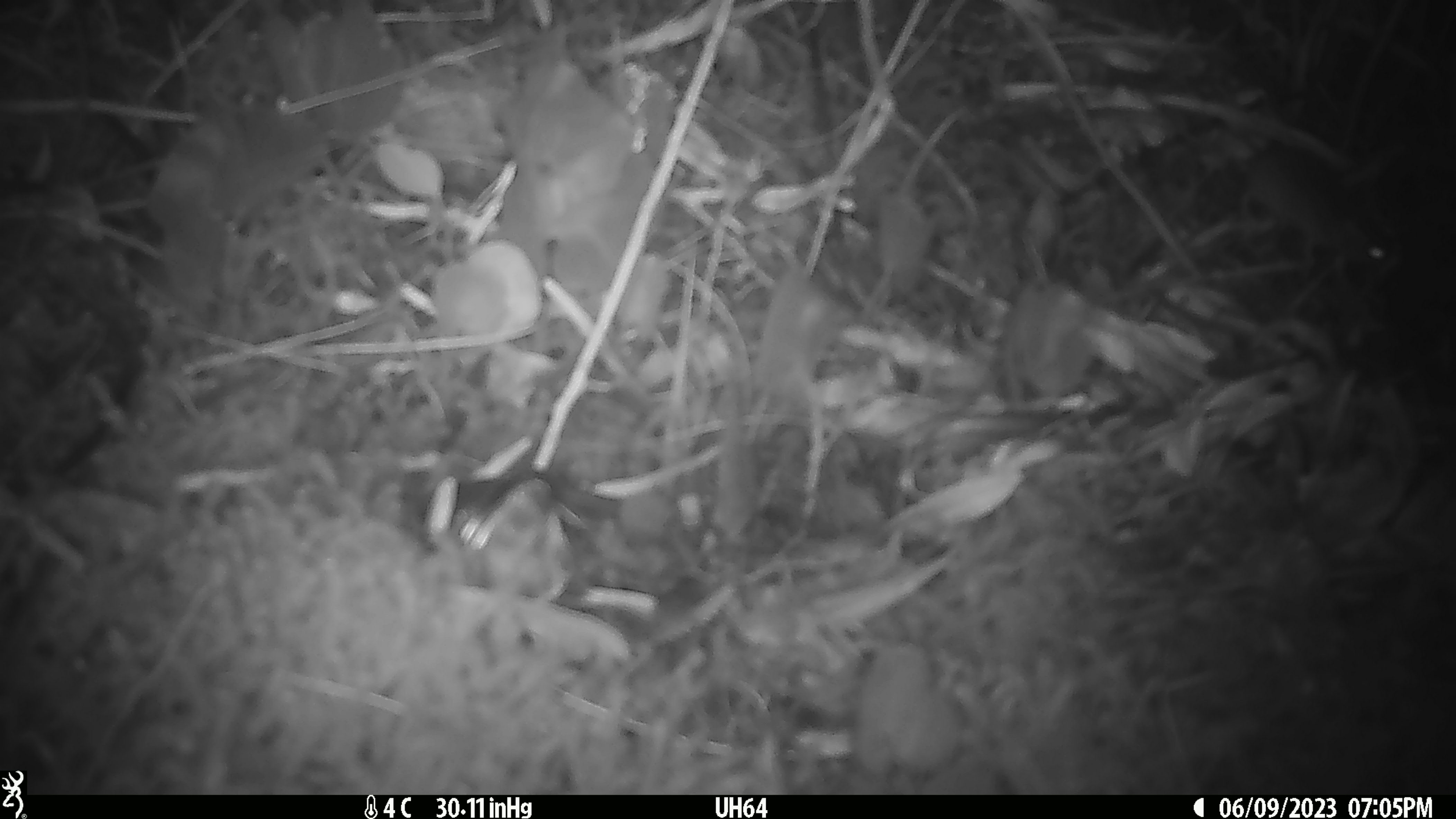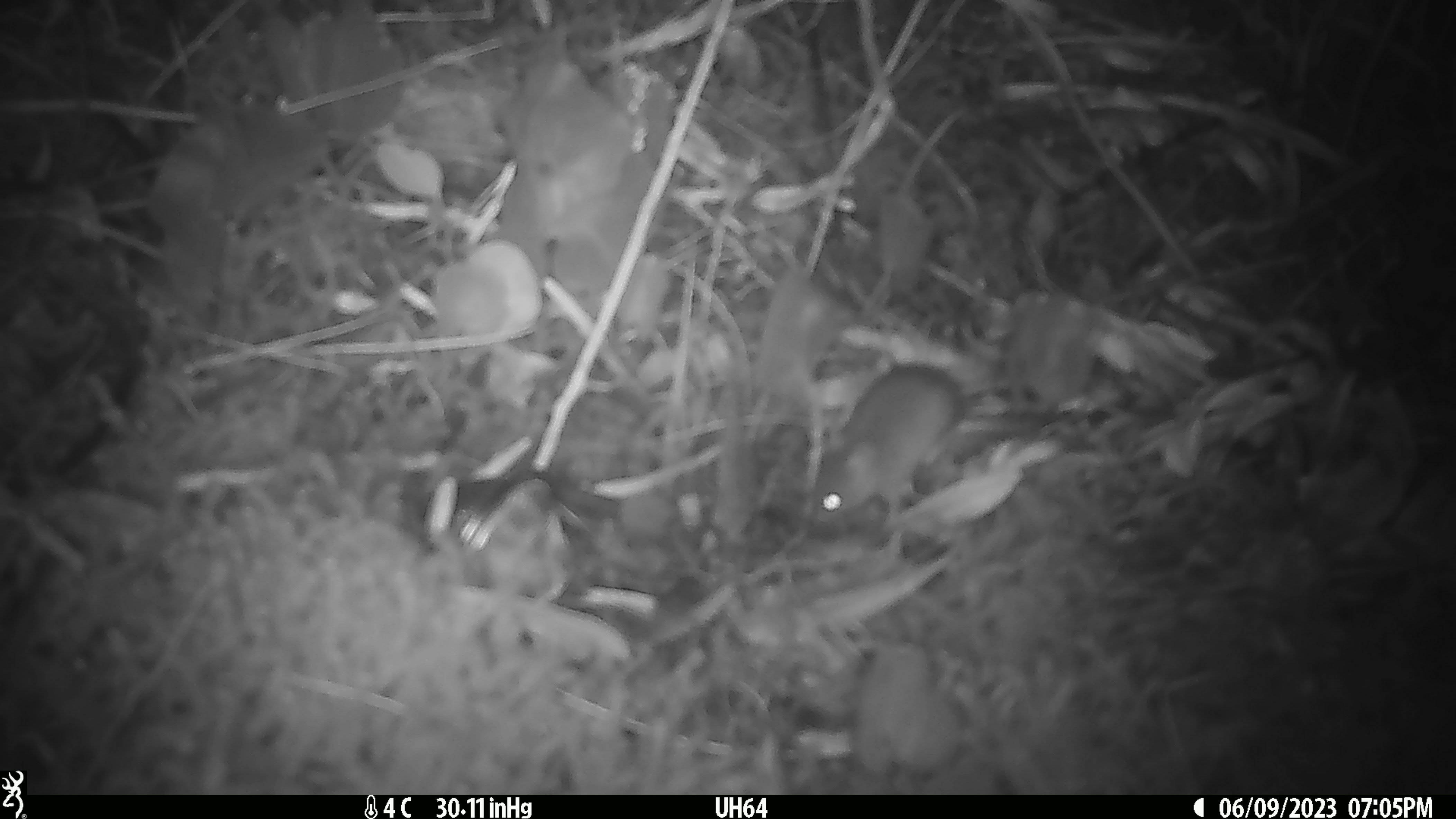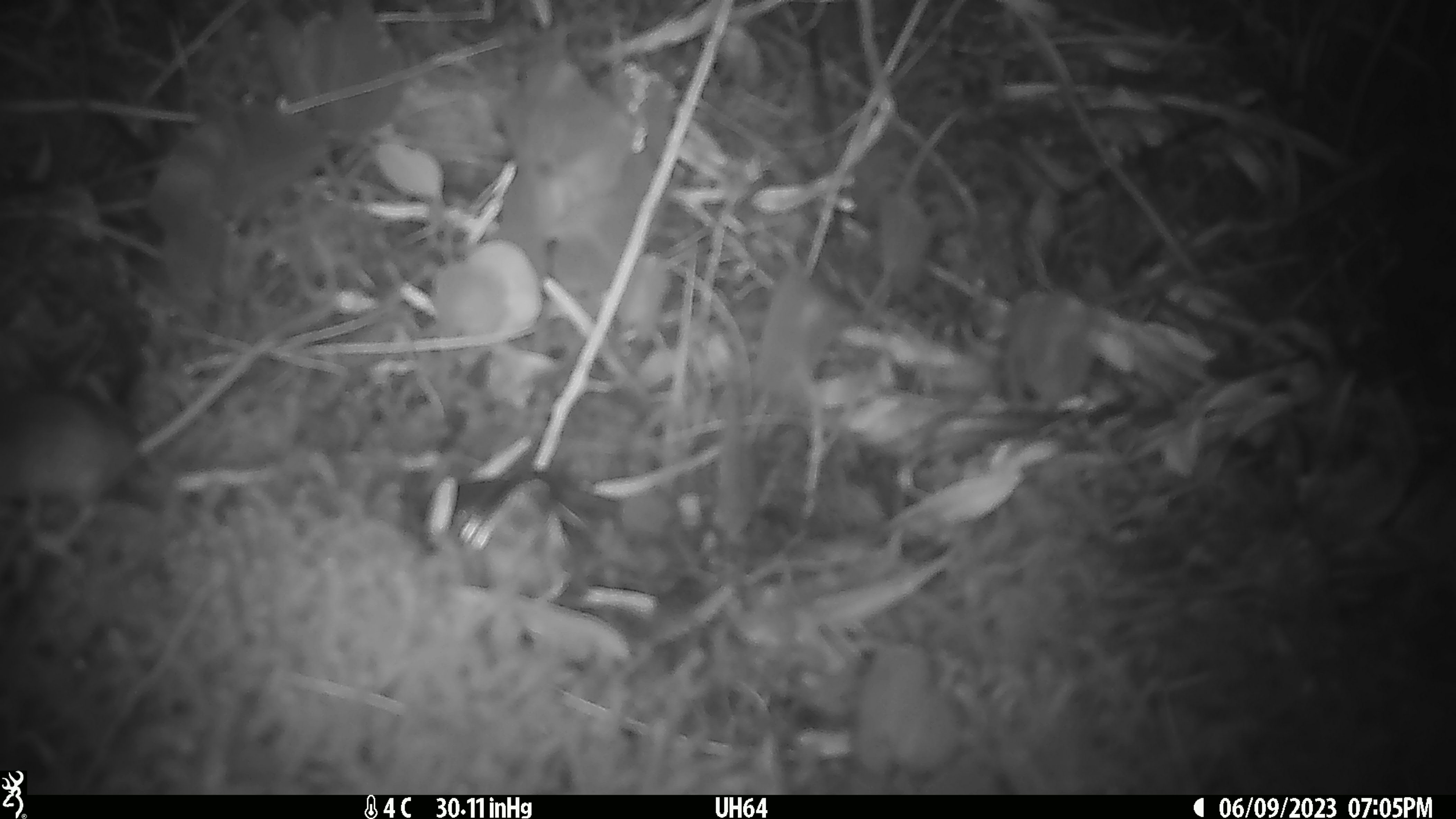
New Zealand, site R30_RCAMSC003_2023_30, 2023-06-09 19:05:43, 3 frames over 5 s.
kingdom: Animalia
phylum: Chordata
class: Mammalia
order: Rodentia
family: Muridae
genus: Mus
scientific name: Mus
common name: mouse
Mouse (Mus).